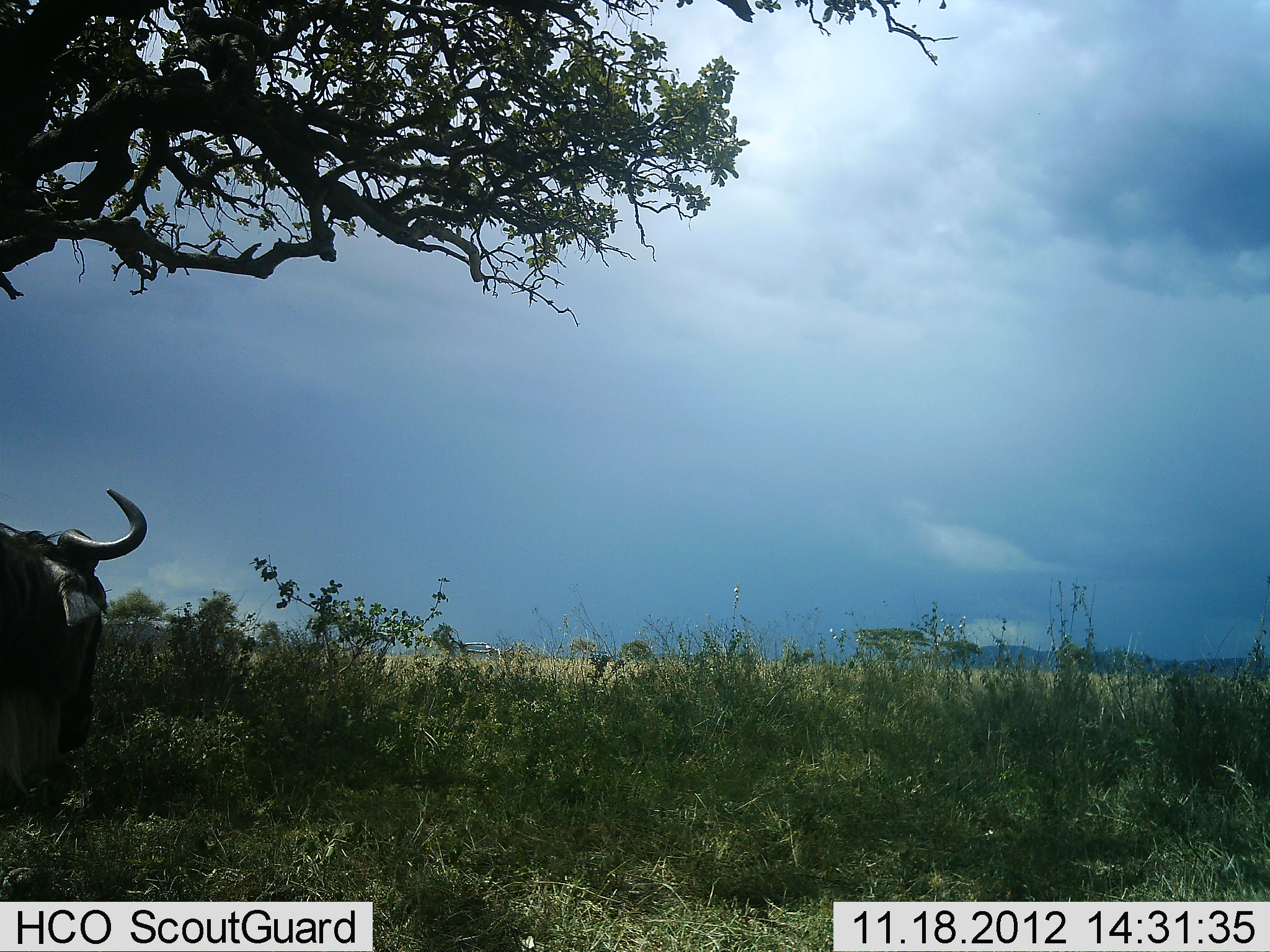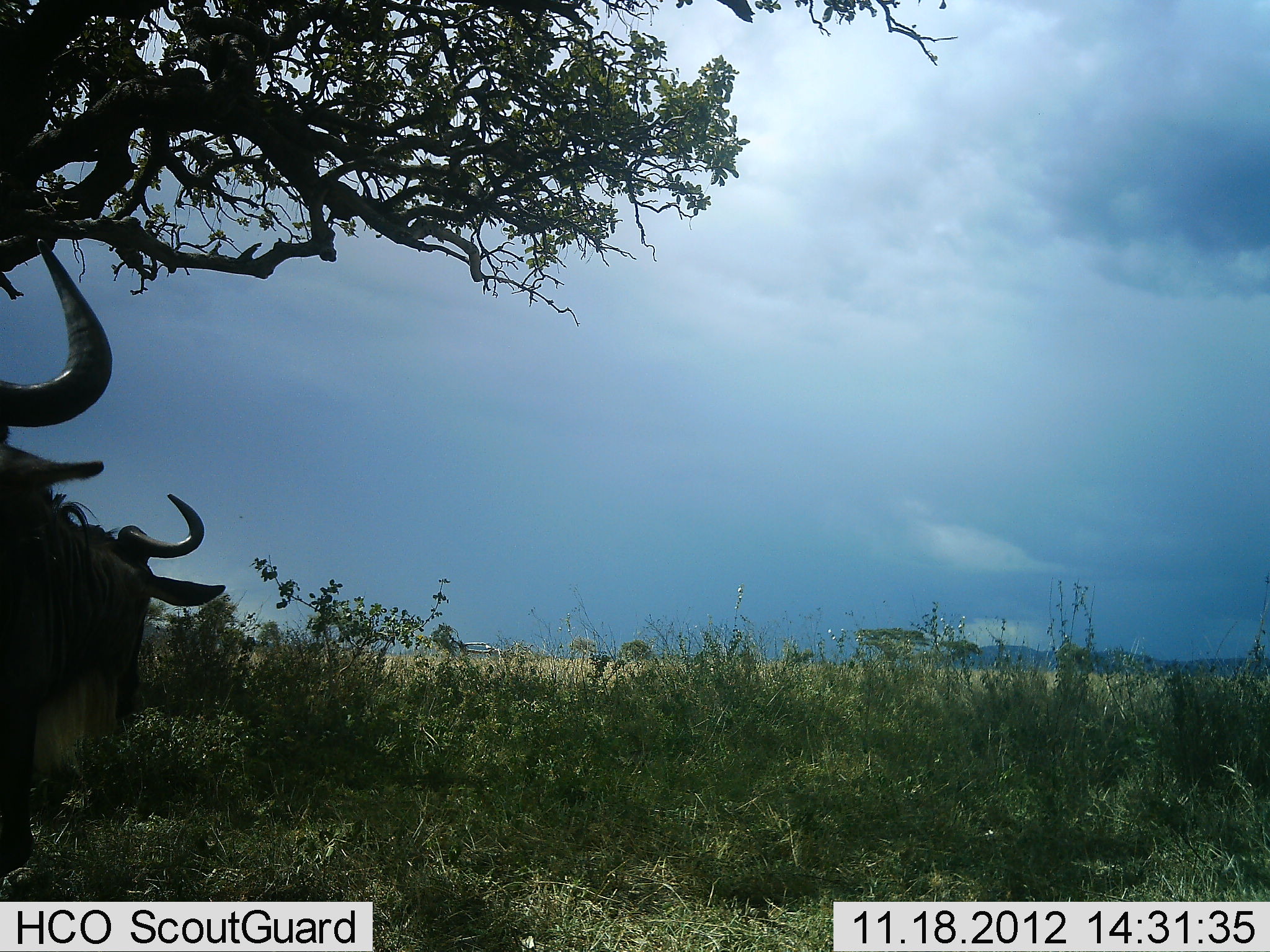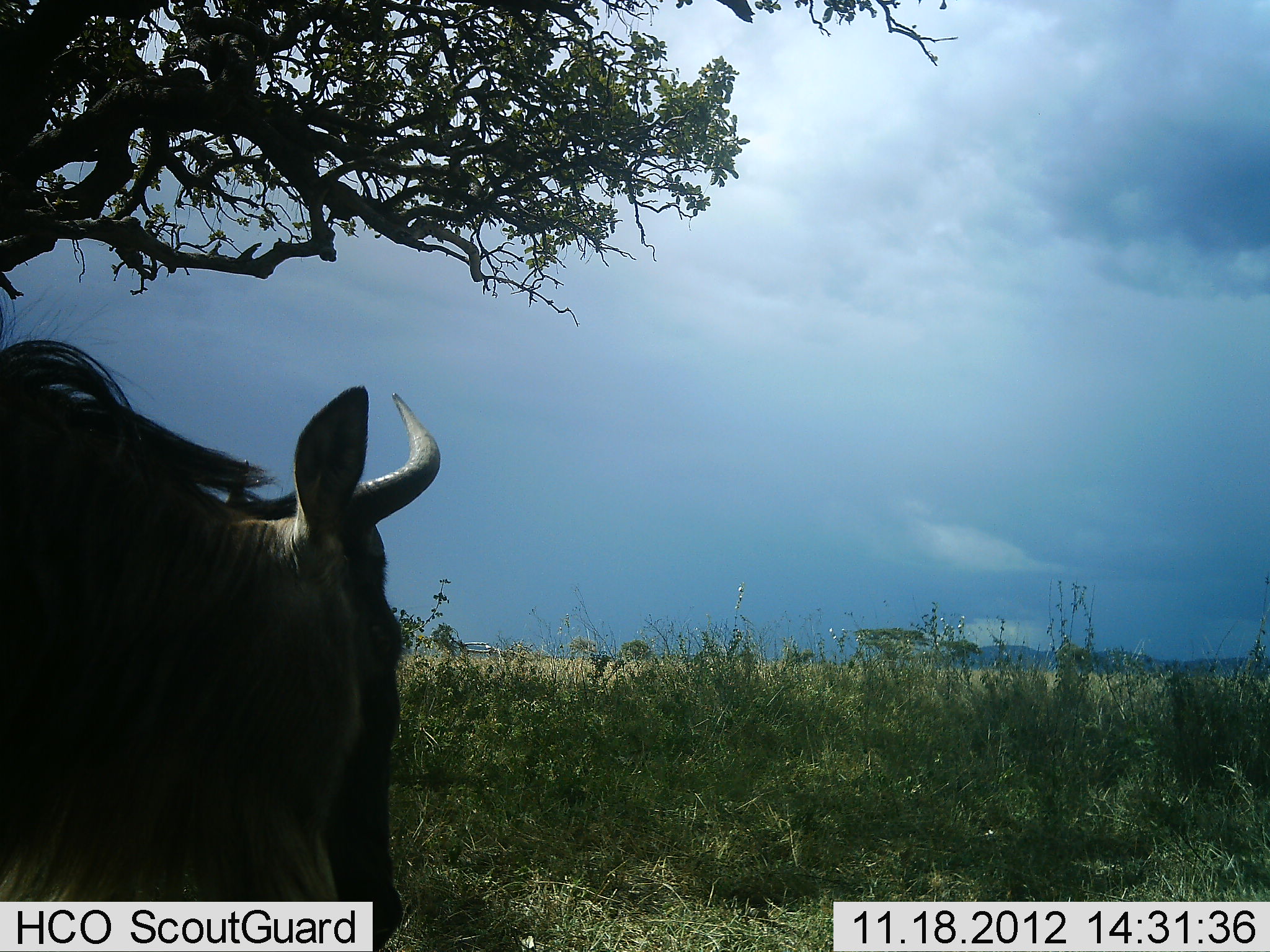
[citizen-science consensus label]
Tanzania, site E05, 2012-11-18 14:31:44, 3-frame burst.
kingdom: Animalia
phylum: Chordata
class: Mammalia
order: Artiodactyla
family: Bovidae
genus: Connochaetes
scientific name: Connochaetes taurinus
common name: blue wildebeest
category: wildebeest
Wildebeest (blue wildebeest) (Connochaetes taurinus), count 2. Behavior (volunteer vote fractions): standing 0%, resting 0%, moving 100%, interacting 0%. Young present (vote fraction): 0%. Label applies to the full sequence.